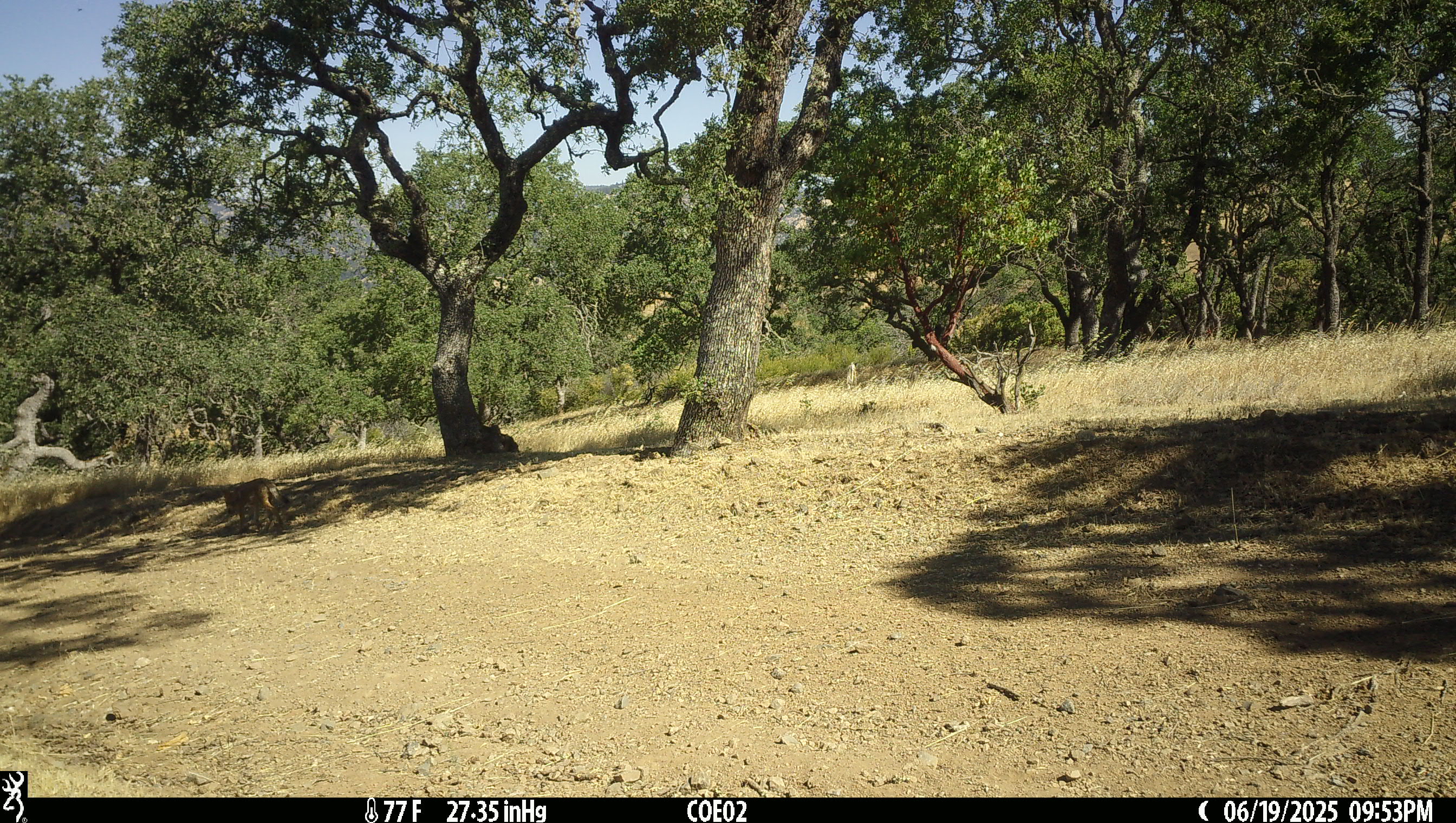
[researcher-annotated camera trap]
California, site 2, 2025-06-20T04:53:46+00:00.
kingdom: Animalia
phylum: Chordata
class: Mammalia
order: Carnivora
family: Canidae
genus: Canis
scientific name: Canis latrans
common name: coyote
Coyote (Canis latrans).